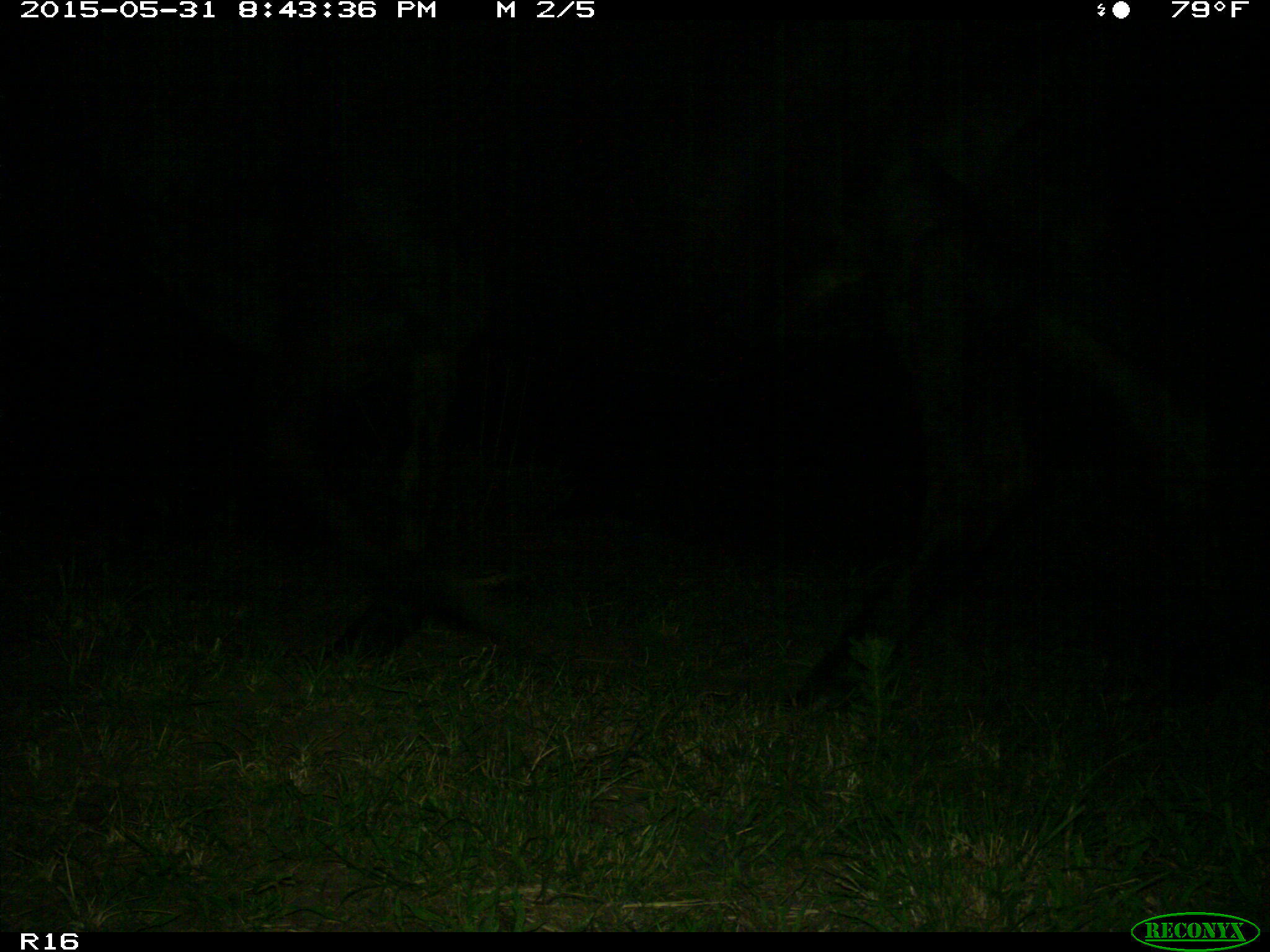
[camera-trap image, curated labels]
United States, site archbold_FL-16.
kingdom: Animalia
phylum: Chordata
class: Mammalia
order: Artiodactyla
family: Bovidae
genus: Bos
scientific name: Bos taurus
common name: domestic cow